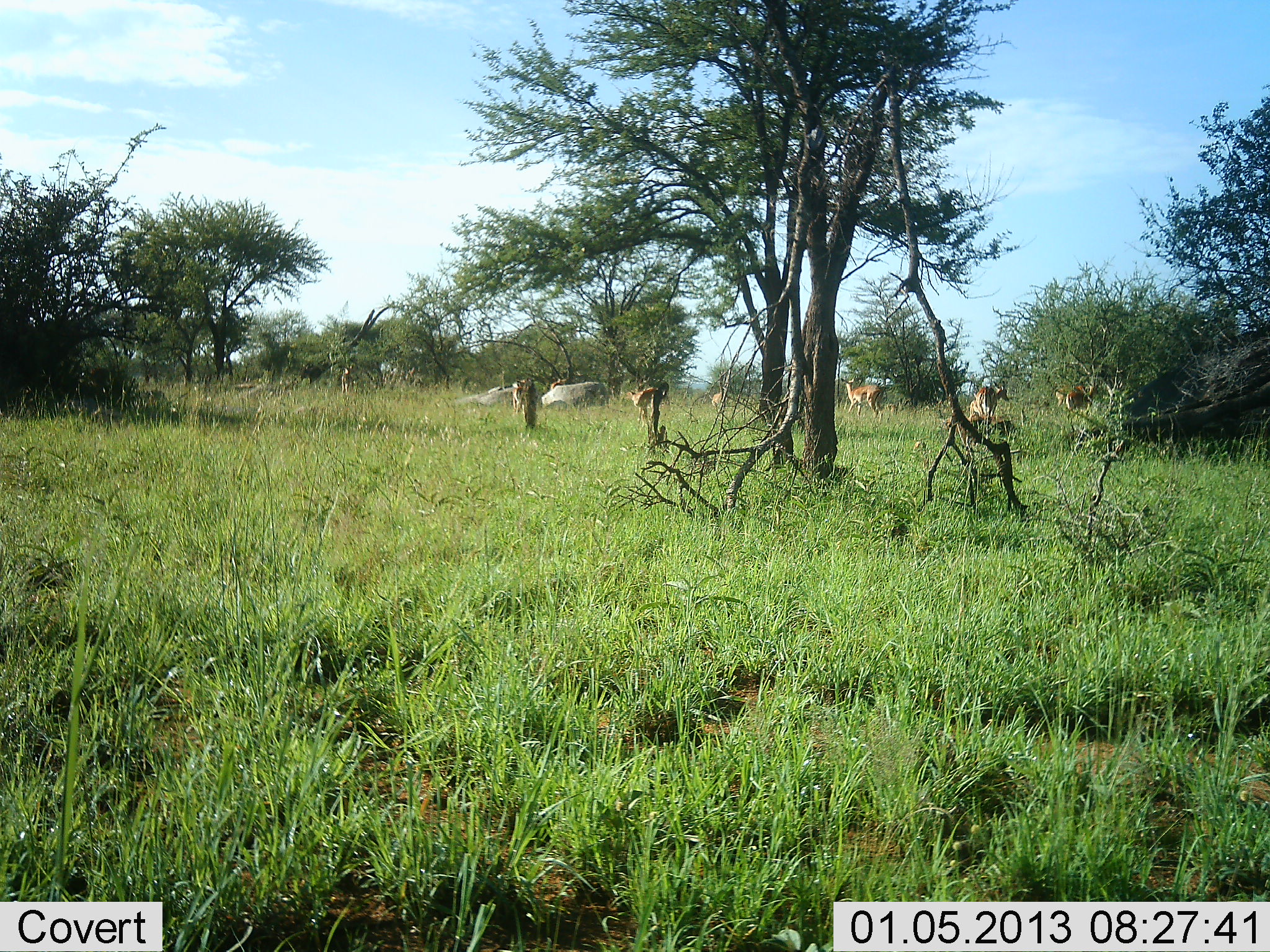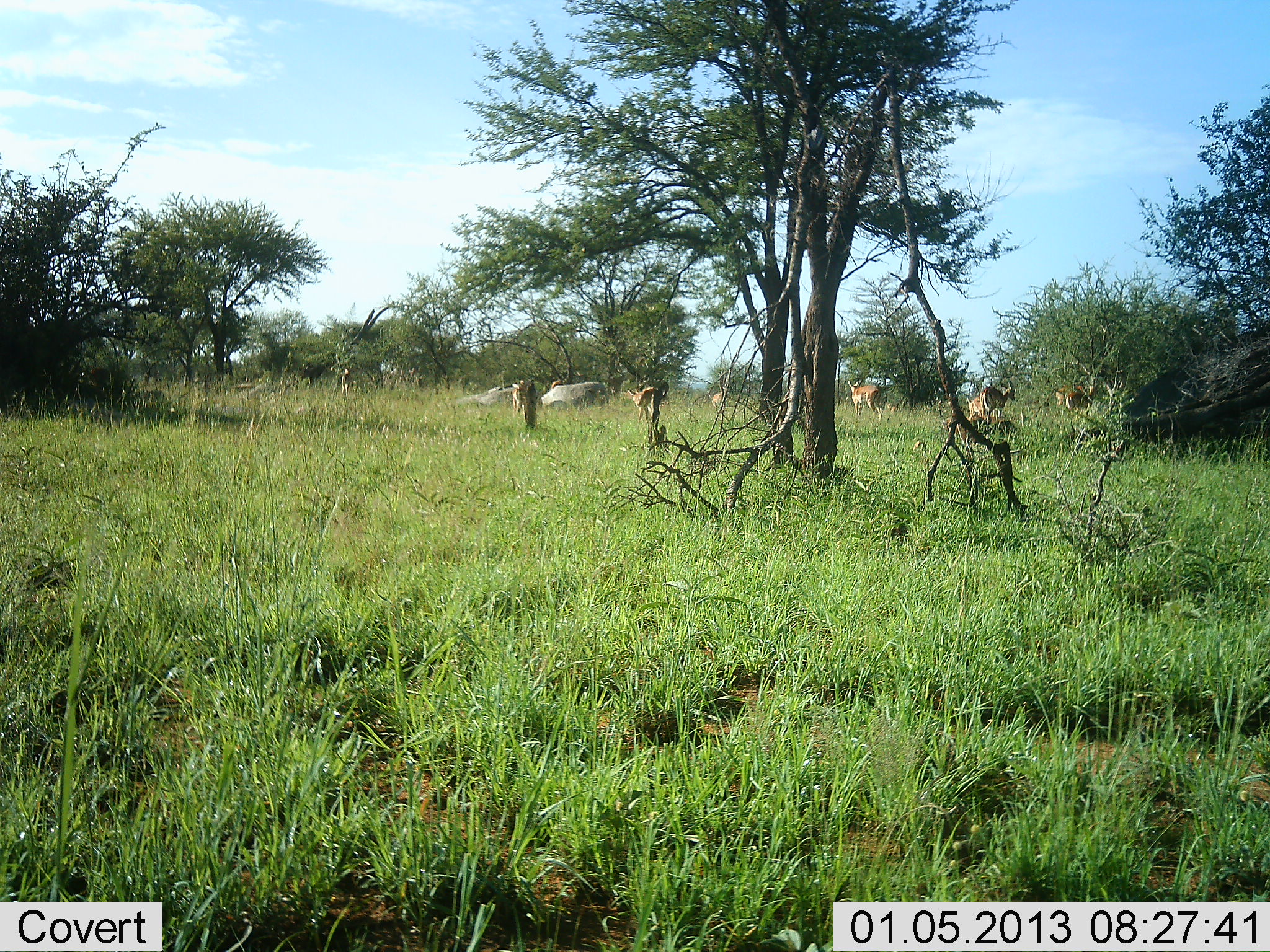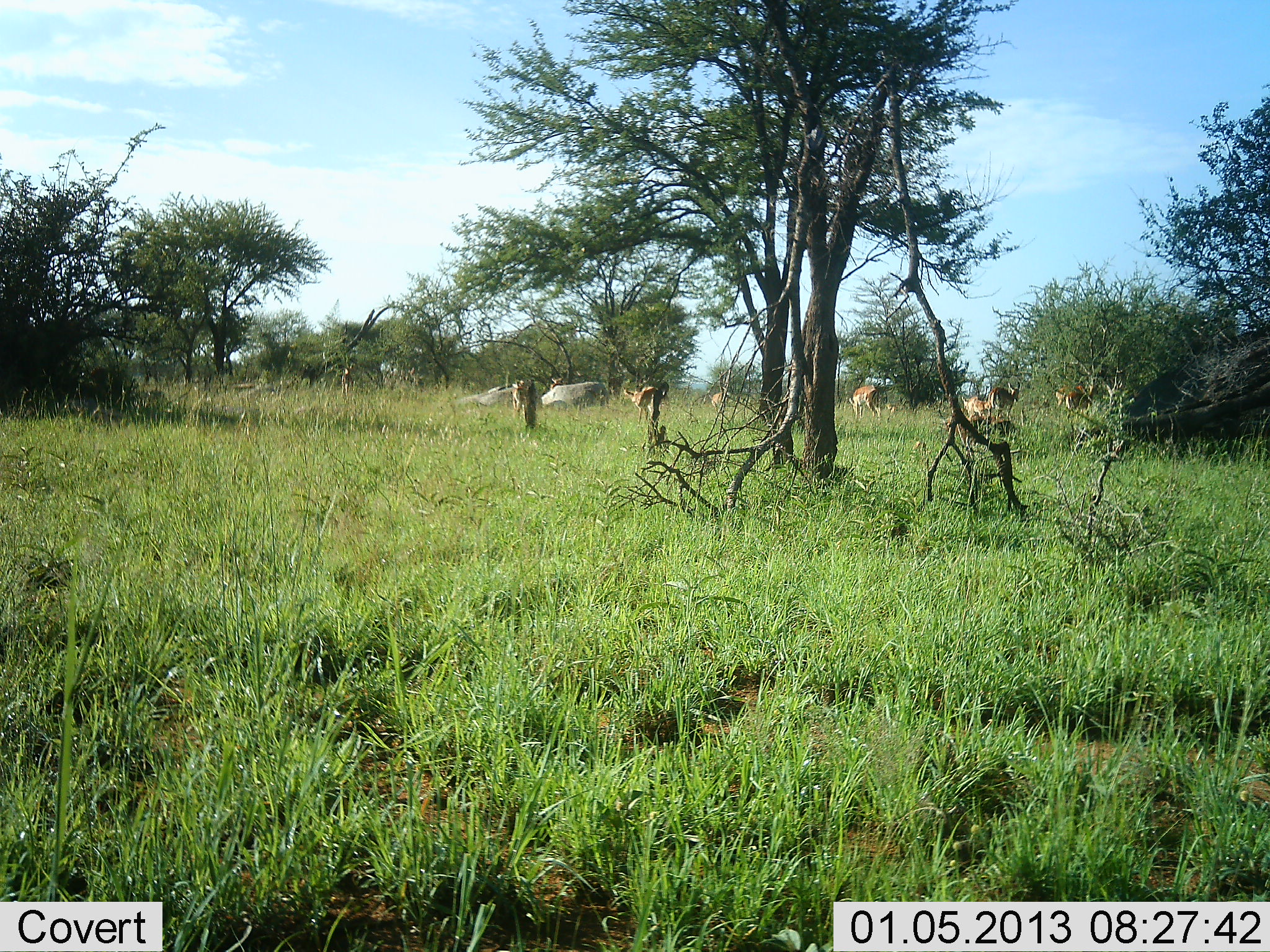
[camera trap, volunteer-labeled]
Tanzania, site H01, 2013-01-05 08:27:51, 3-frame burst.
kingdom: Animalia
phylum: Chordata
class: Mammalia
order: Artiodactyla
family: Bovidae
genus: Aepyceros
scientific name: Aepyceros melampus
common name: impala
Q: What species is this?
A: Impala (Aepyceros melampus).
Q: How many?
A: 8.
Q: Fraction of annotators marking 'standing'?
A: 57%.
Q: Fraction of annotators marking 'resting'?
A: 7%.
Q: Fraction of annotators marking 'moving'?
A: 36%.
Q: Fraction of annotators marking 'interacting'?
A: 0%.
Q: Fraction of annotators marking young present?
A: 0%.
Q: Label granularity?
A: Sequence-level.